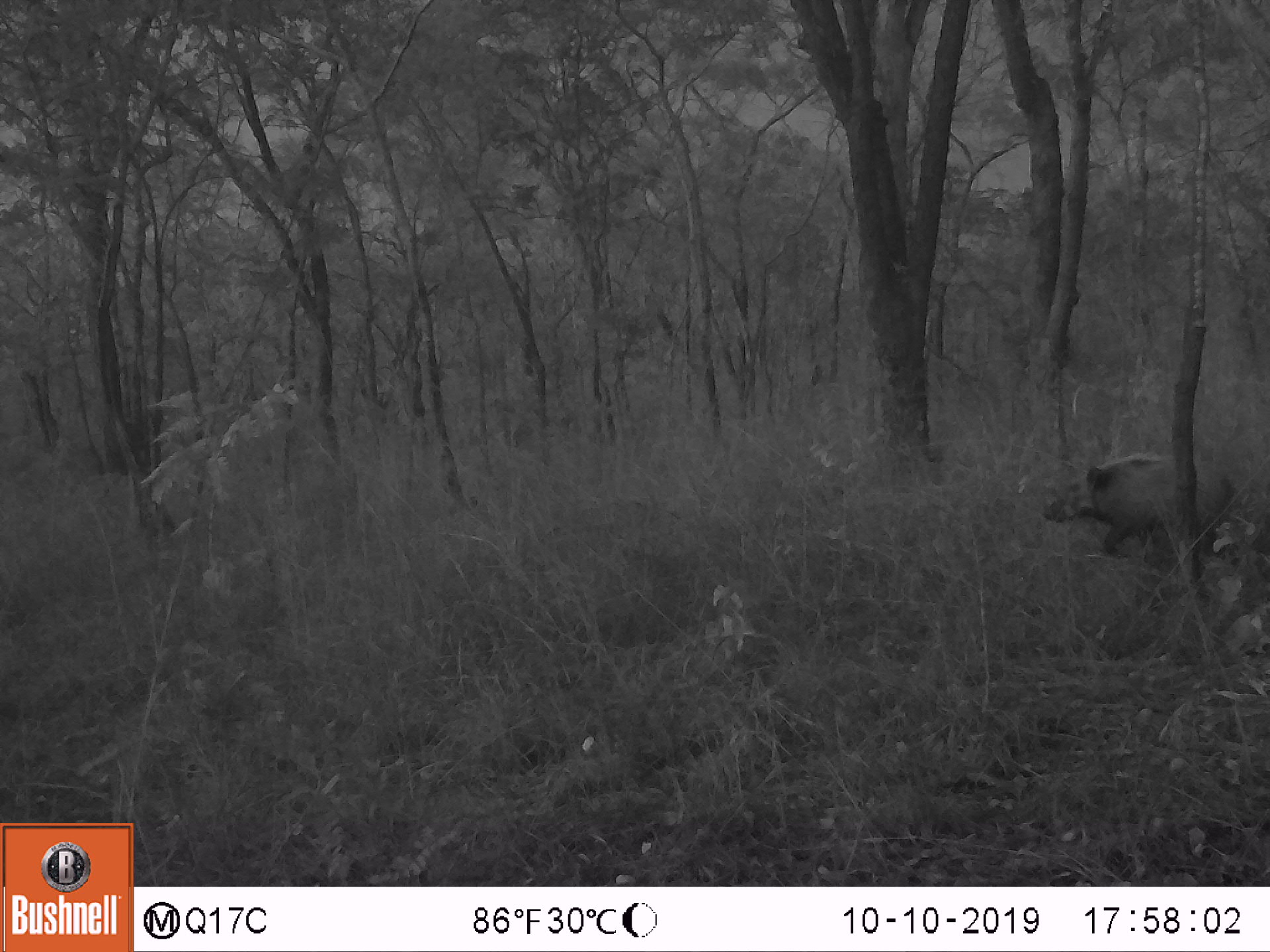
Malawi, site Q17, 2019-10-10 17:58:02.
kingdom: Animalia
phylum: Chordata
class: Mammalia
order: Artiodactyla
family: Suidae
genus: Potamochoerus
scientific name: Potamochoerus larvatus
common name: bushpig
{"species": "bushpig (Potamochoerus larvatus)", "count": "1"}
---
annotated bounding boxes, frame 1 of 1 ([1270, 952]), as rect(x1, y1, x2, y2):
bushpig: rect(1033, 450, 1232, 559)